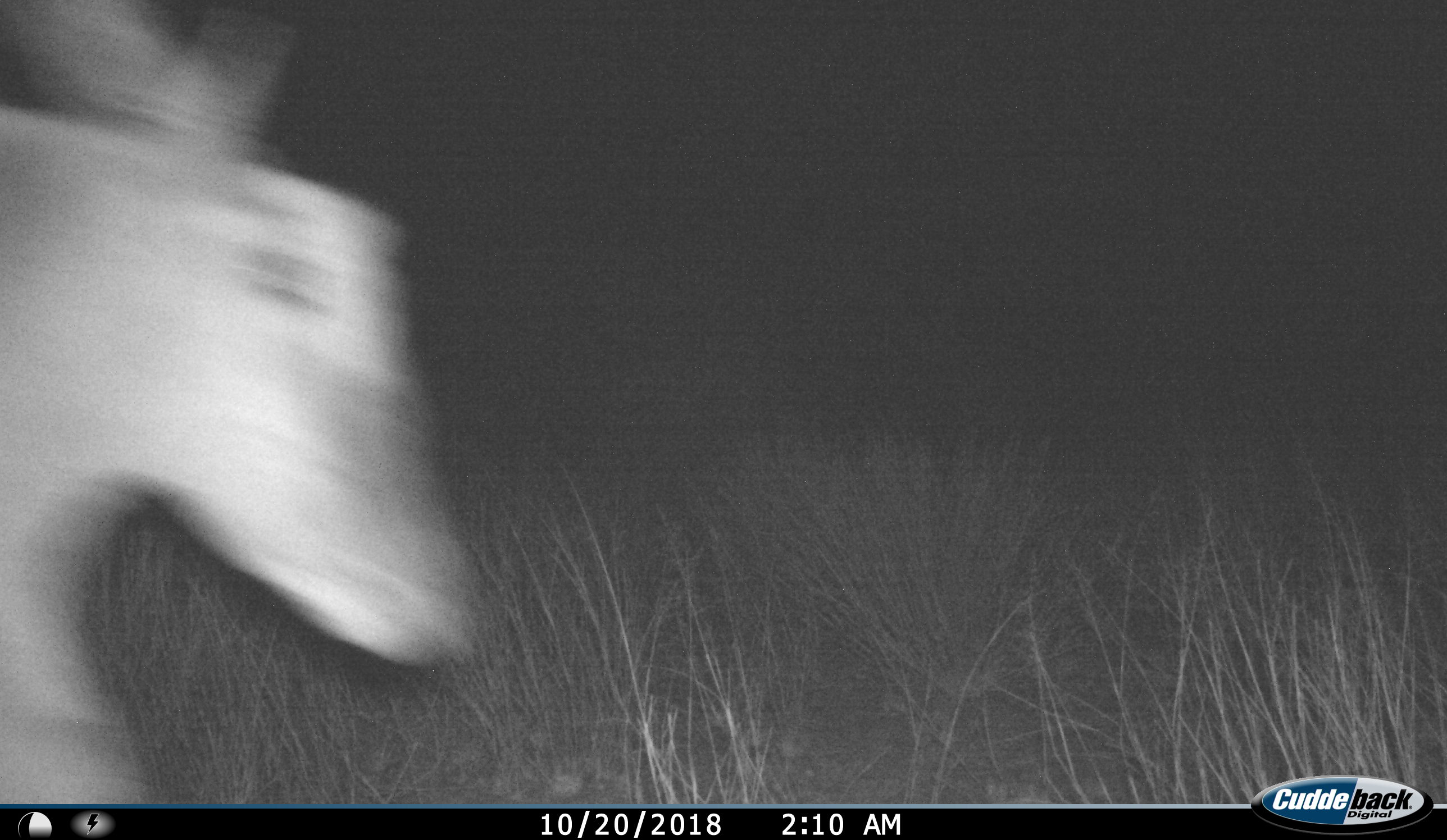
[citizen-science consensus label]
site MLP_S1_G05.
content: unidentified animal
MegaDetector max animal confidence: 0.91